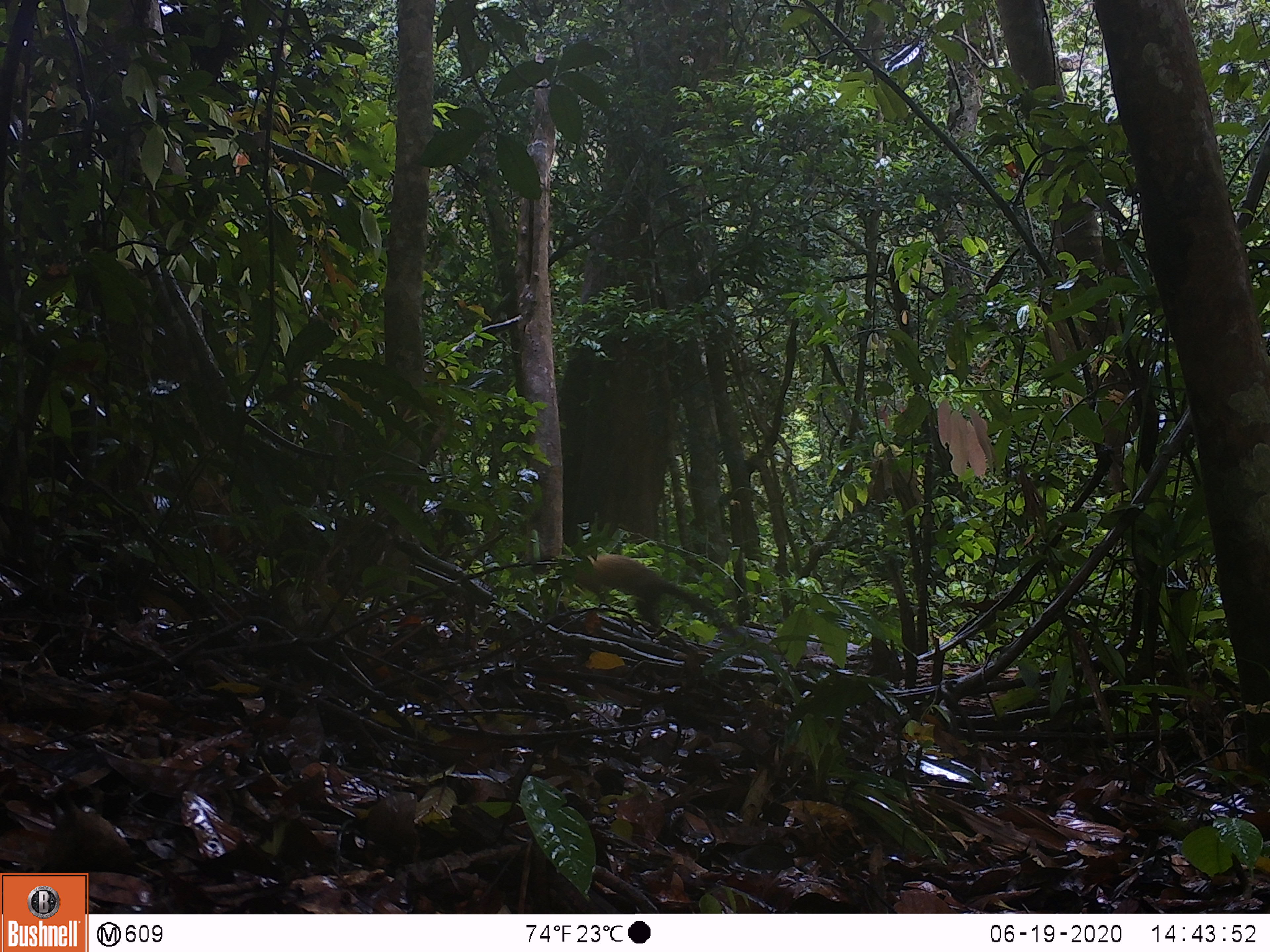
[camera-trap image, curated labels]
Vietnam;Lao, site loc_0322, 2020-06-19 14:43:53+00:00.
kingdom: Animalia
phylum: Chordata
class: Mammalia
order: Carnivora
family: Mustelidae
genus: Martes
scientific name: Martes flavigula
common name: yellow-throated marten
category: yellow throated marten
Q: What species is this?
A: Yellow throated marten (yellow-throated marten) (Martes flavigula).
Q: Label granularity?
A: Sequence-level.